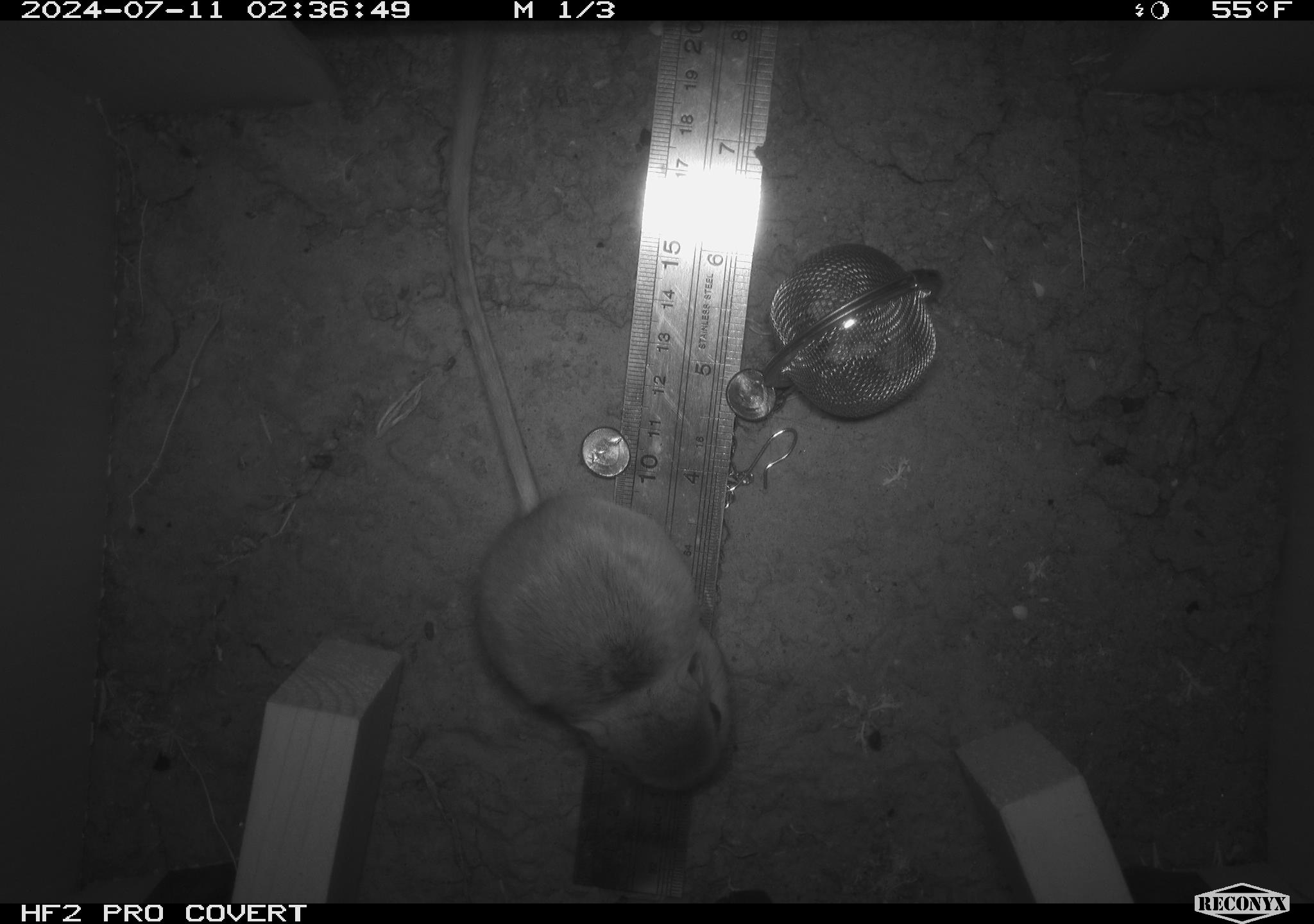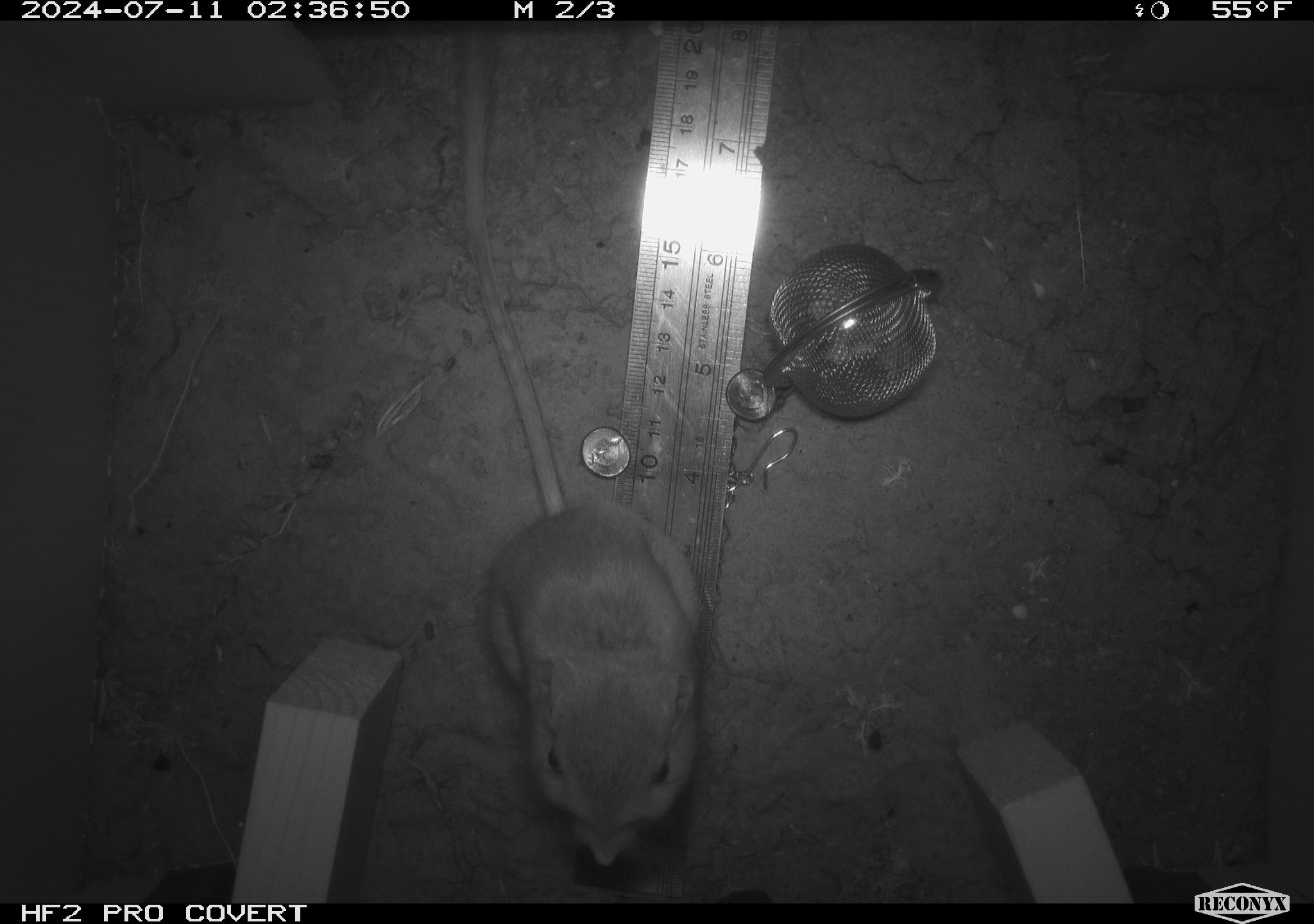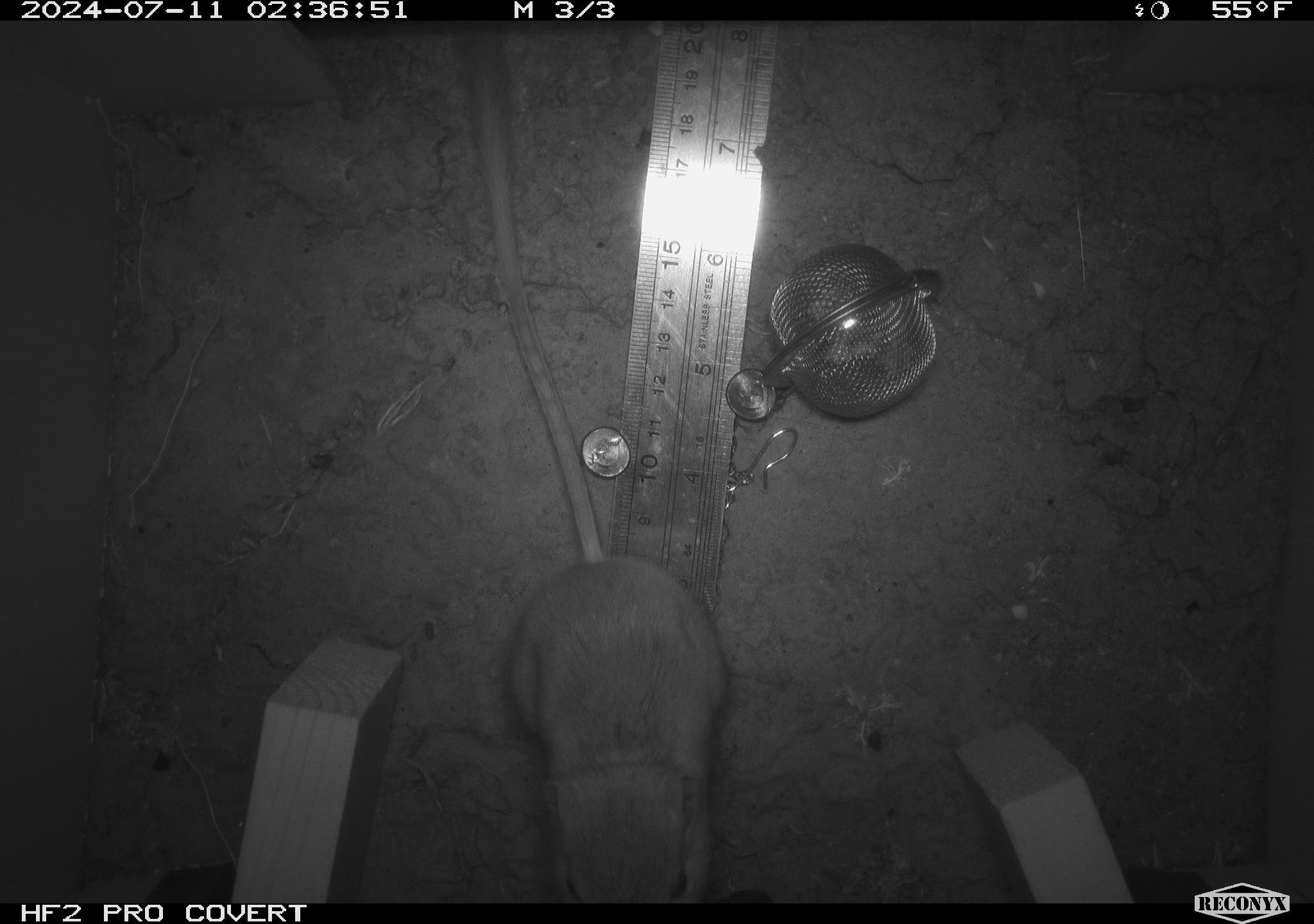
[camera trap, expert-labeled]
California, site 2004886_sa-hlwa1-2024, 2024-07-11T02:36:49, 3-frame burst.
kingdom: Animalia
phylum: Chordata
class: Mammalia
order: Rodentia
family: Heteromyidae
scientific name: Heteromyidae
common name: kangaroo rats and pocket mice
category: heteromyidae family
Heteromyidae family (kangaroo rats and pocket mice) (Heteromyidae).